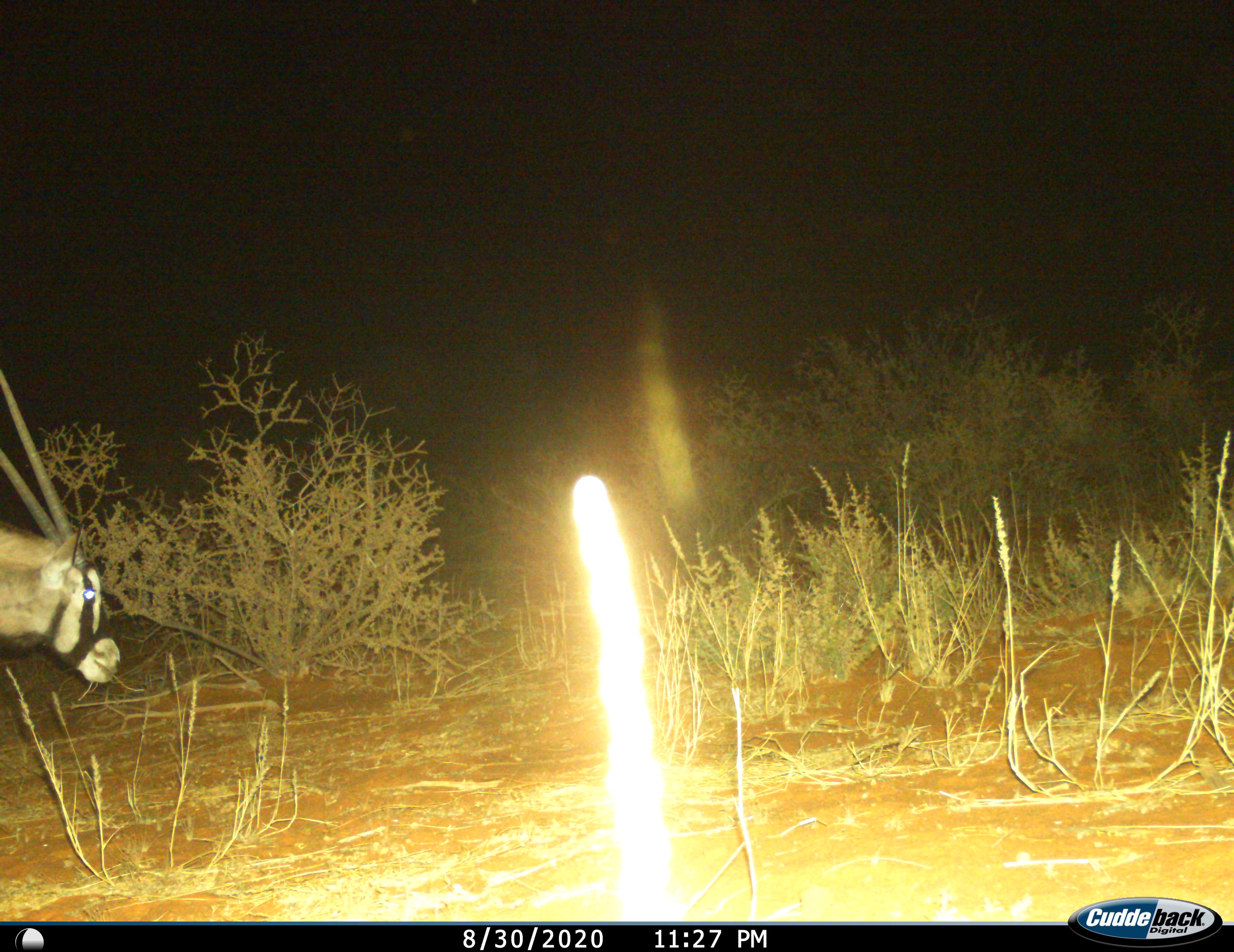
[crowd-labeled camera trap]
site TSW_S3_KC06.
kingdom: Animalia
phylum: Chordata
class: Mammalia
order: Artiodactyla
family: Bovidae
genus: Oryx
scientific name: Oryx gazella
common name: gemsbok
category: oryx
Oryx (gemsbok) (Oryx gazella), count 1. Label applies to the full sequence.